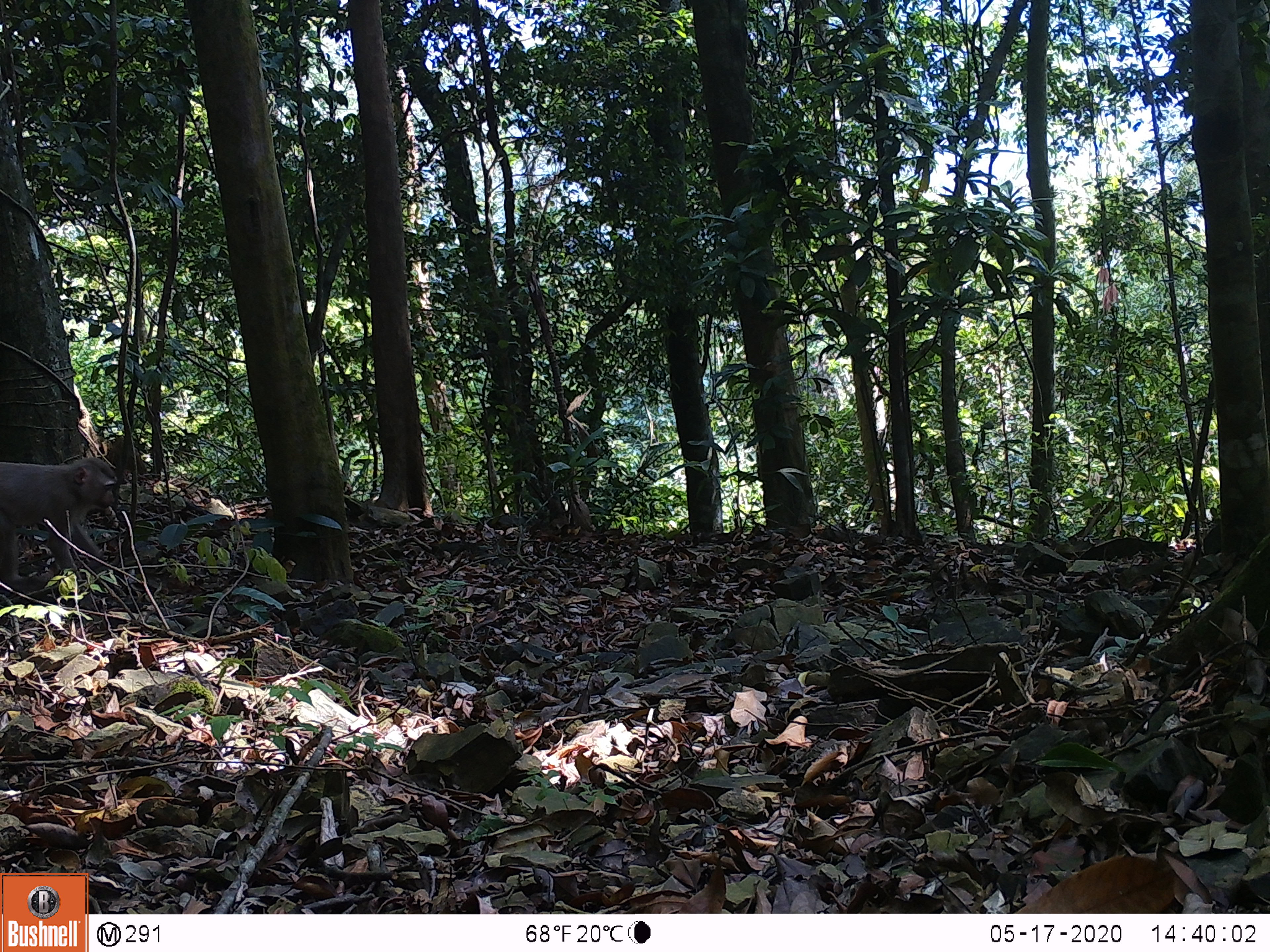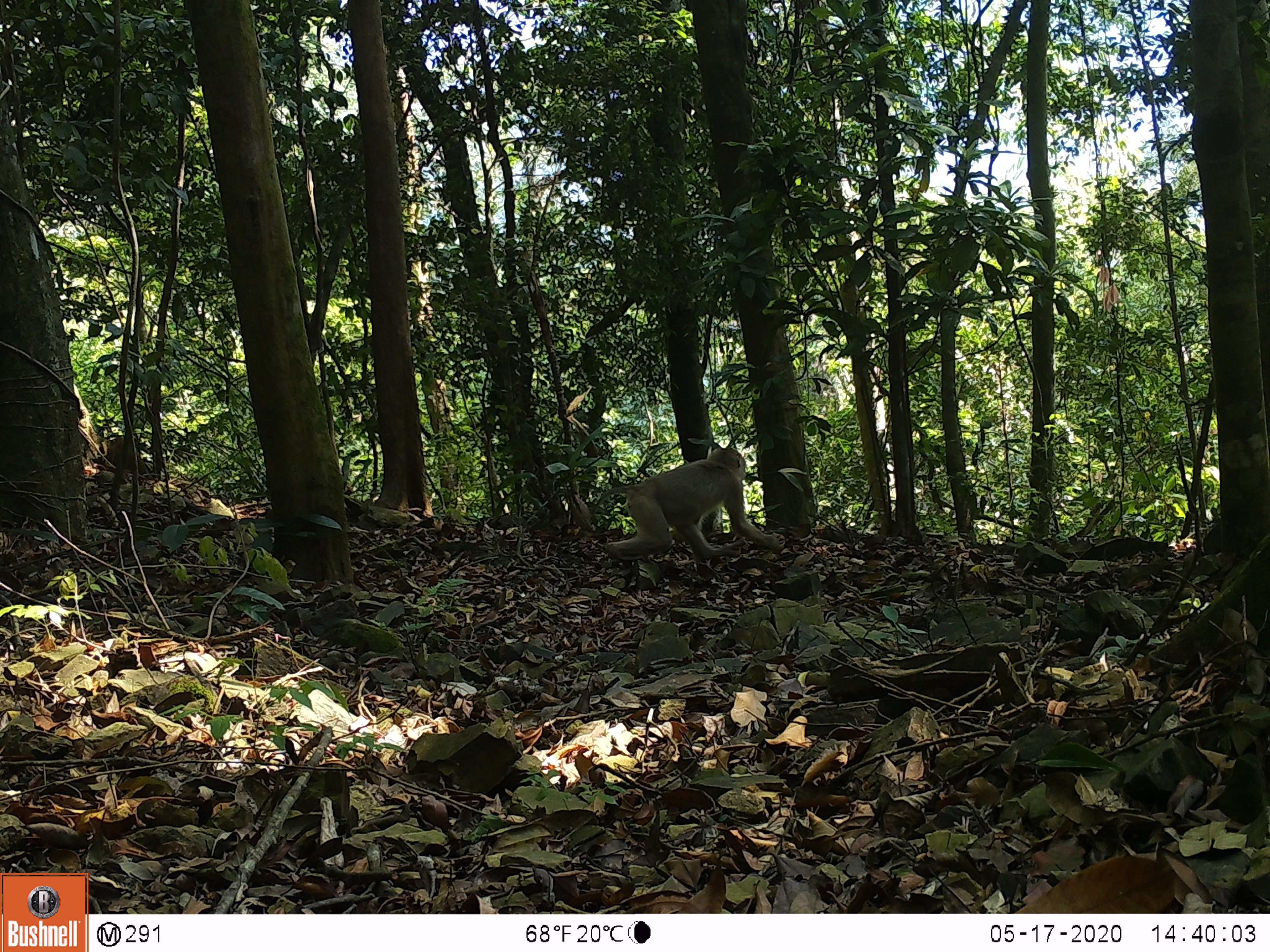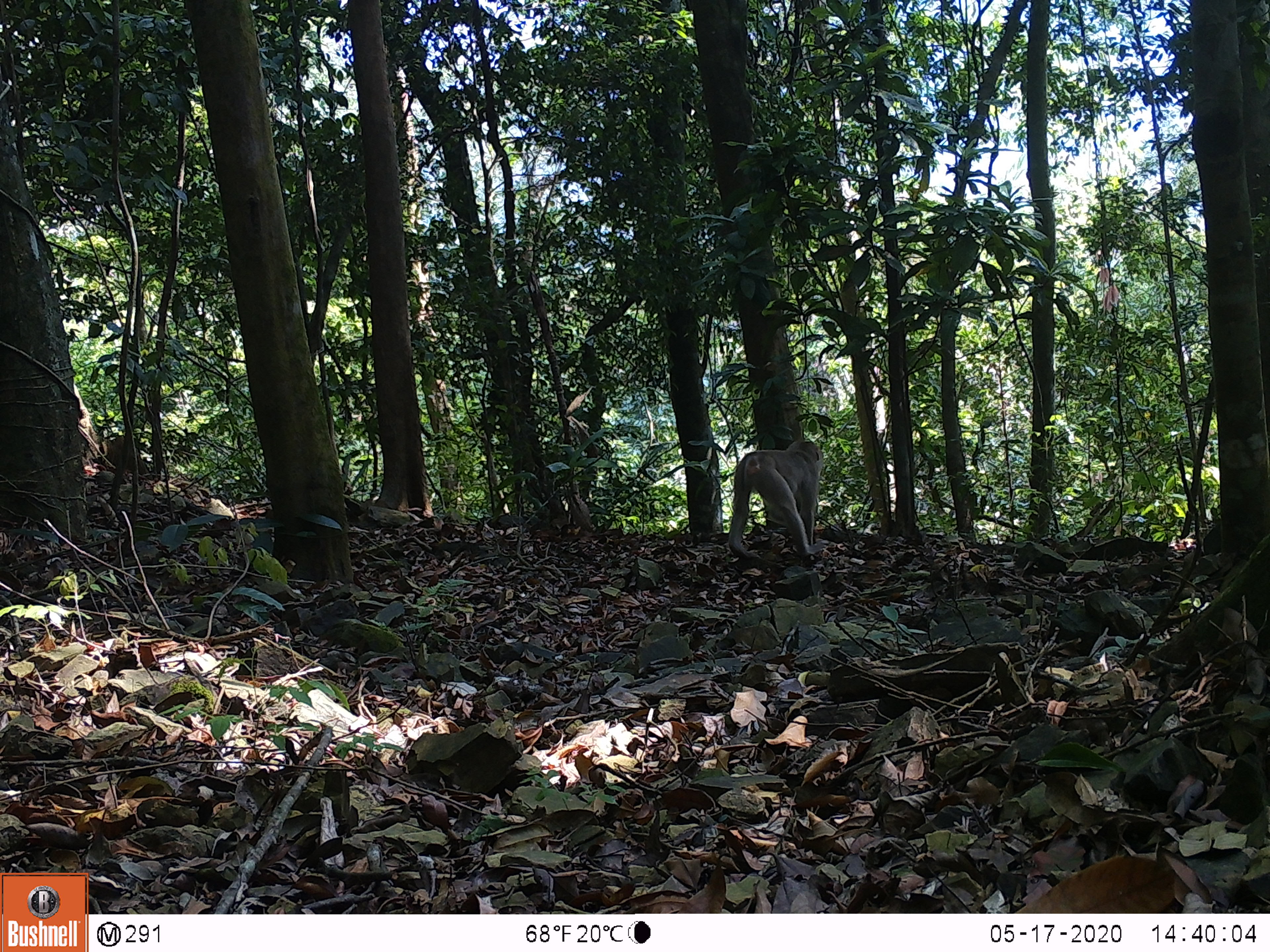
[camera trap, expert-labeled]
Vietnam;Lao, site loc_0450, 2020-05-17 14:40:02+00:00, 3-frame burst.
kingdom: Animalia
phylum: Chordata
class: Mammalia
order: Primates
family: Cercopithecidae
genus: Macaca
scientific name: Macaca nemestrina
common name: pig-tailed macaque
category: pig tailed macaque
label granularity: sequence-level